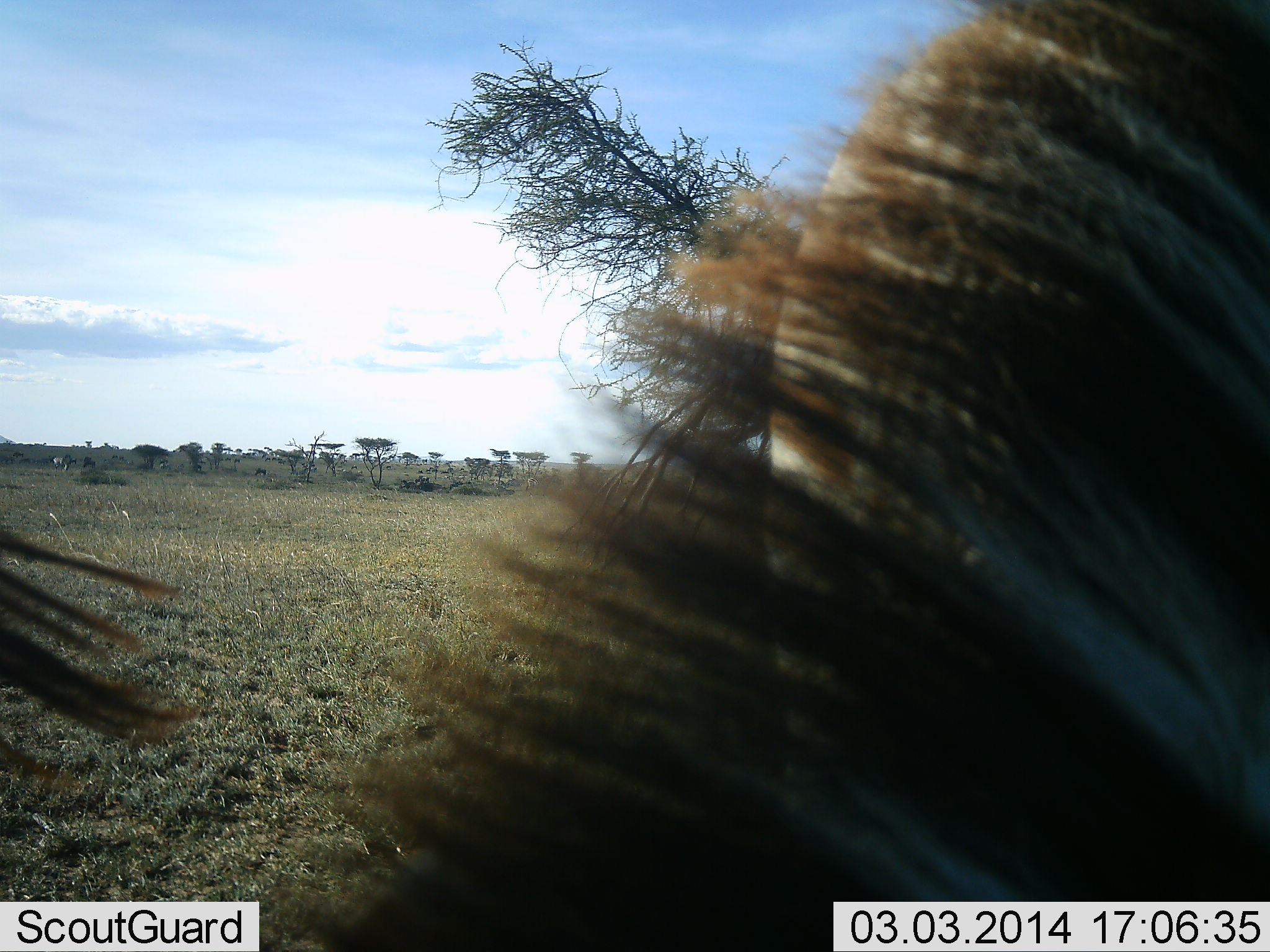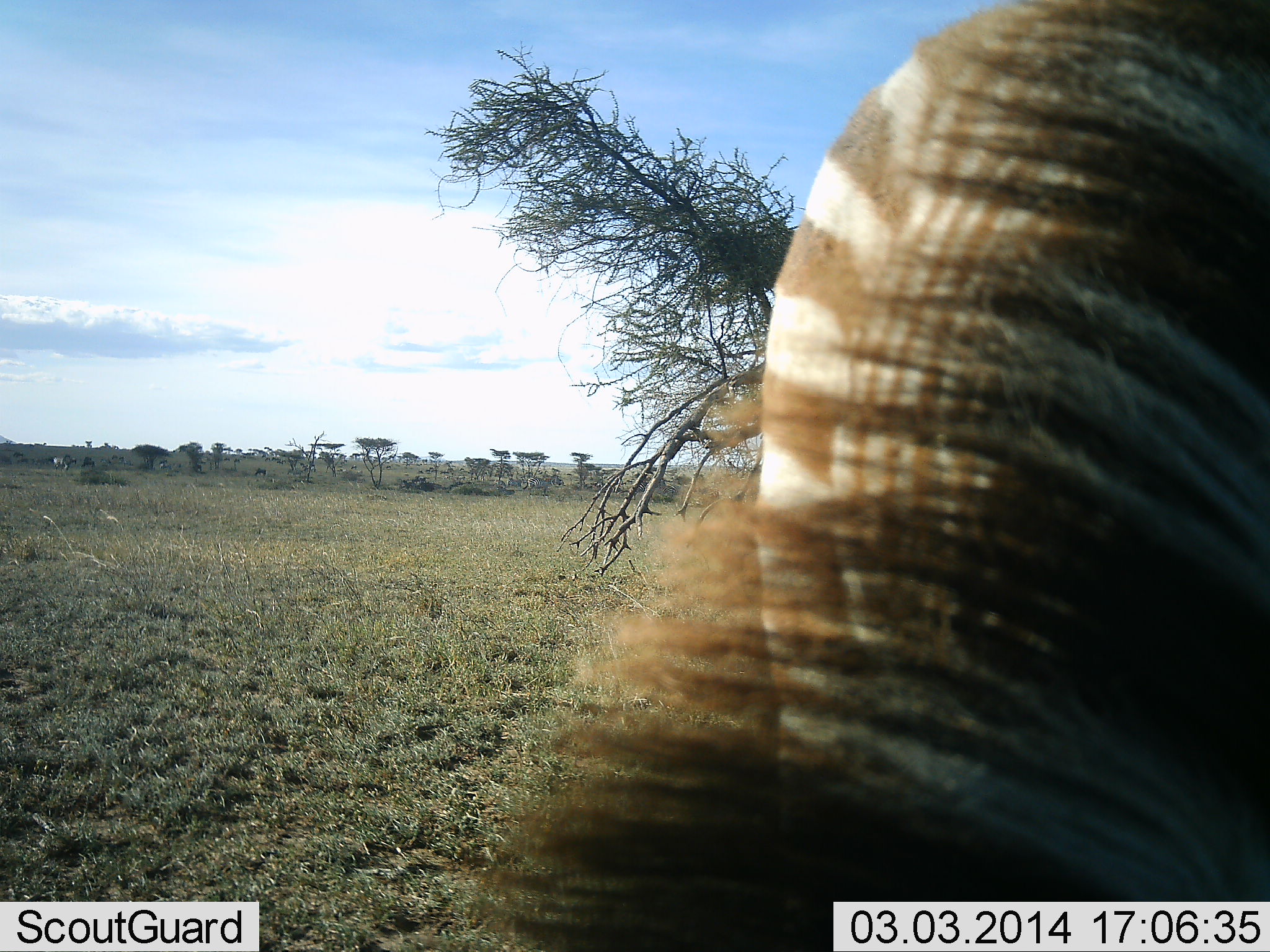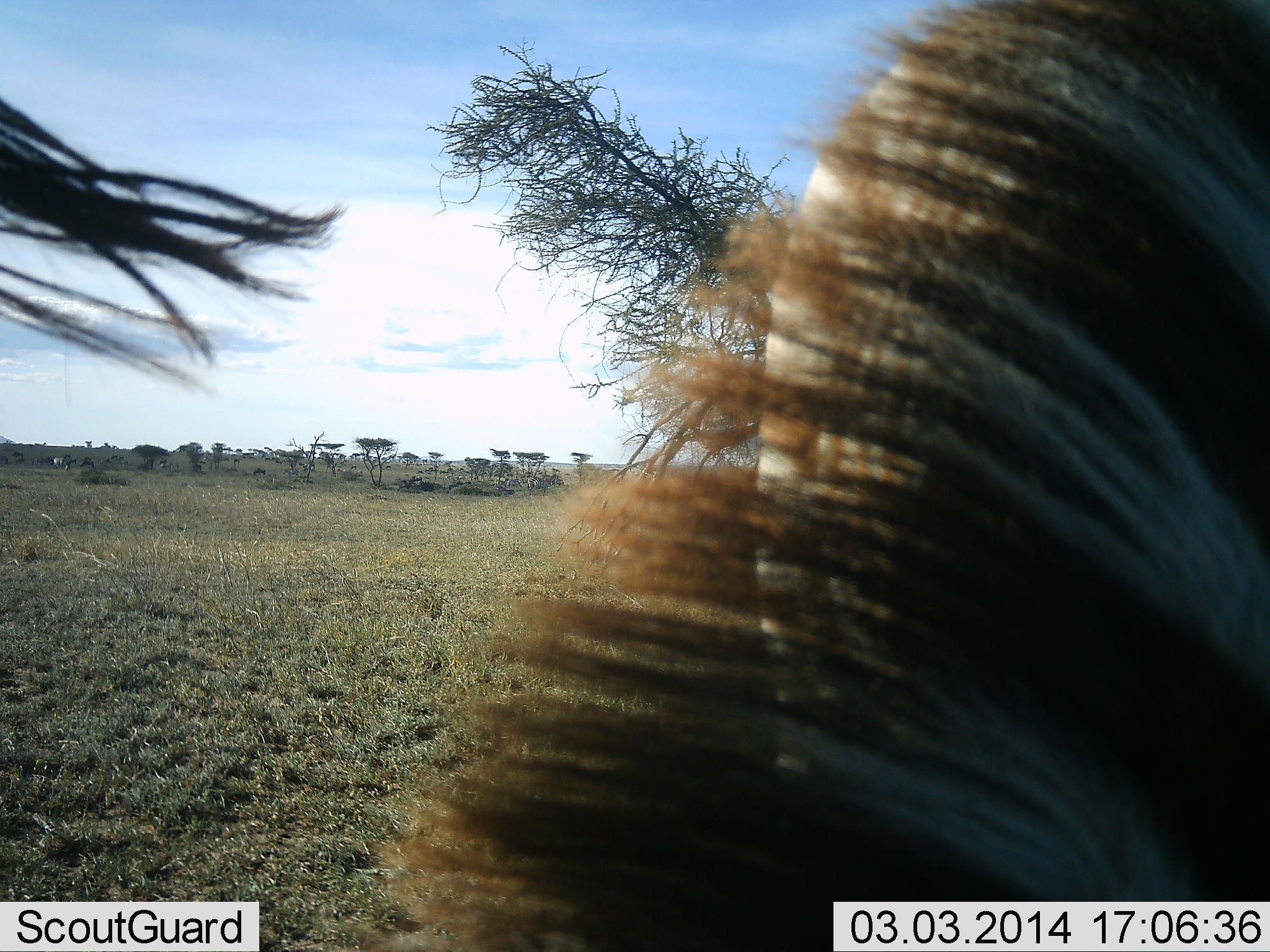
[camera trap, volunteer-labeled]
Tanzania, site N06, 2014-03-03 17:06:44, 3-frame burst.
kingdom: Animalia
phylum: Chordata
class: Mammalia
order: Perissodactyla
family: Equidae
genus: Equus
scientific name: Equus quagga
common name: plains zebra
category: zebra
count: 2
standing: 60%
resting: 0%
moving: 10%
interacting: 0%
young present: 0%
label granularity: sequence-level